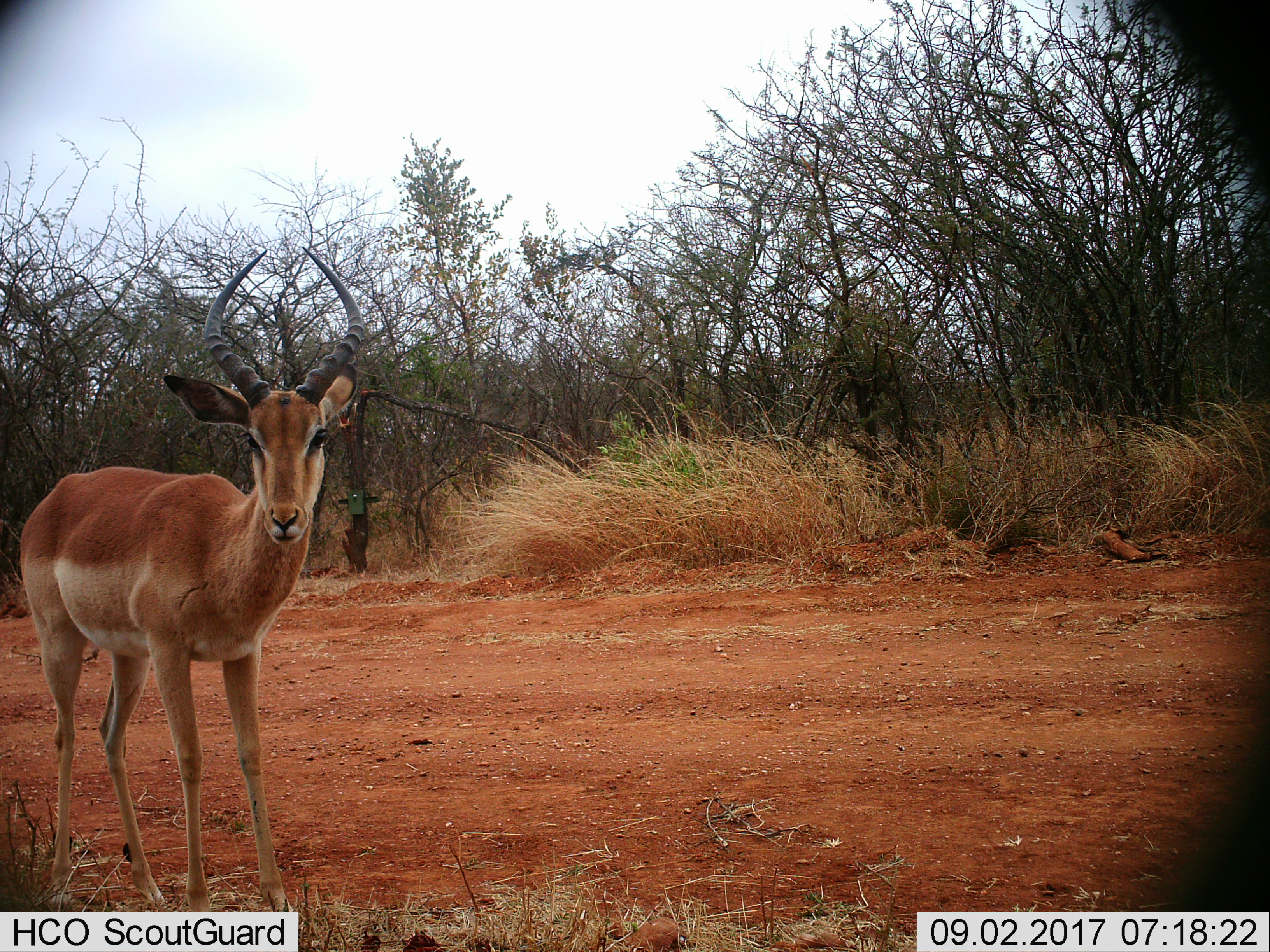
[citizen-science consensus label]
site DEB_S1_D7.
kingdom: Animalia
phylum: Chordata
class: Mammalia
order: Artiodactyla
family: Bovidae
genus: Aepyceros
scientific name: Aepyceros melampus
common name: impala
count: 1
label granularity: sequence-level